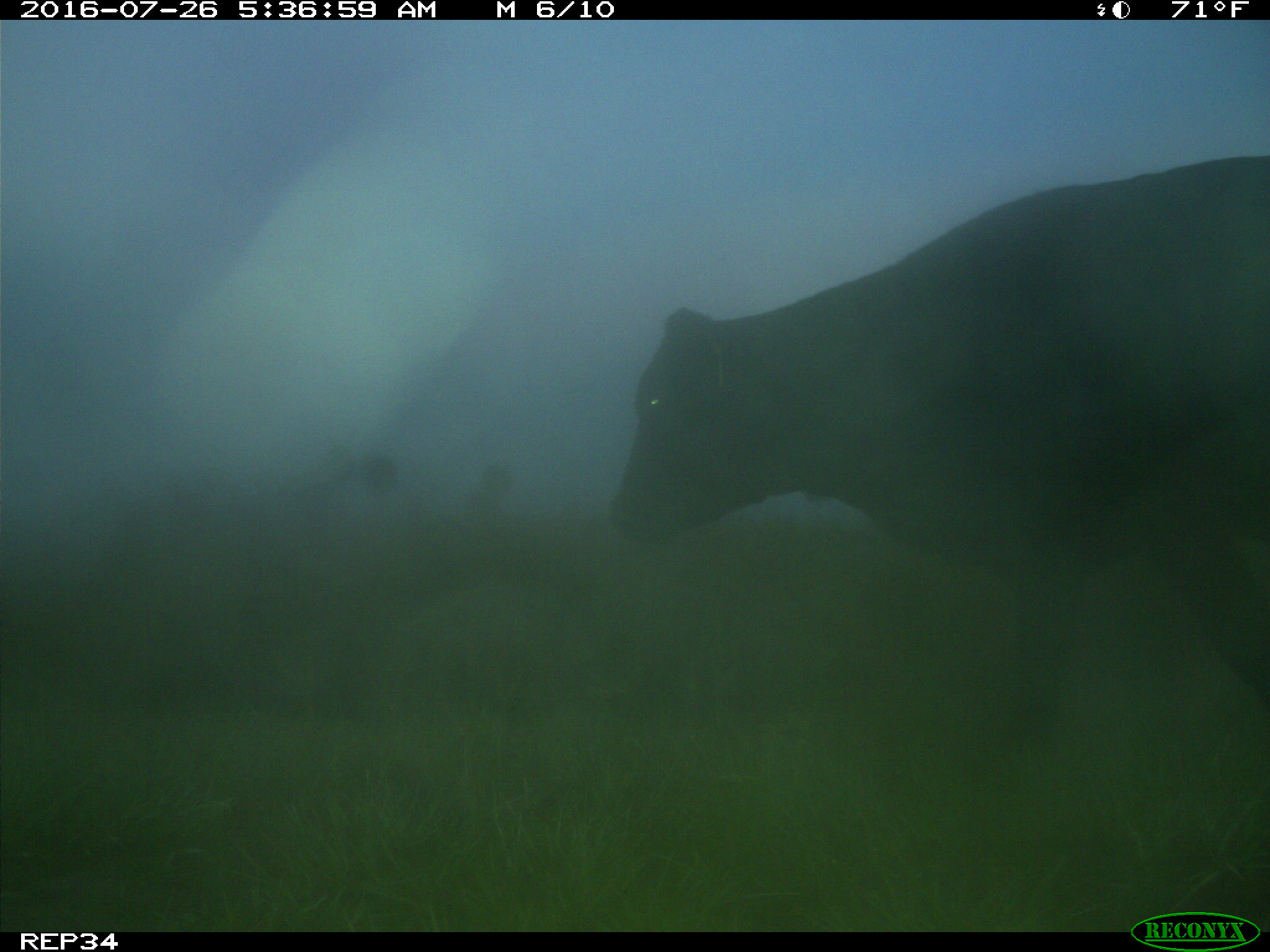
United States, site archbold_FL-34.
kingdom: Animalia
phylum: Chordata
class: Mammalia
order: Artiodactyla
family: Bovidae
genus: Bos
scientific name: Bos taurus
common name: domestic cow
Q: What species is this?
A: Bos taurus (domestic cow).